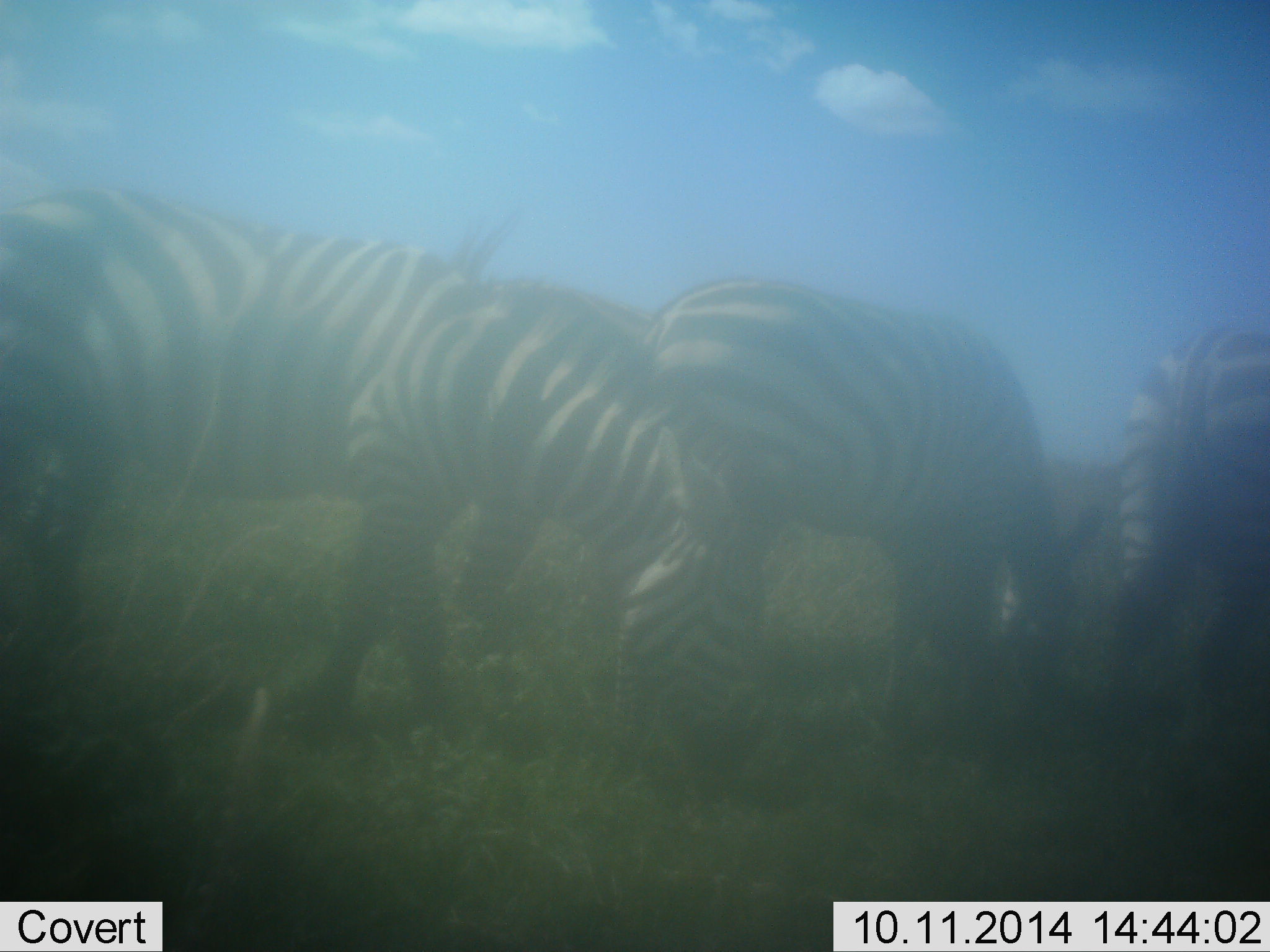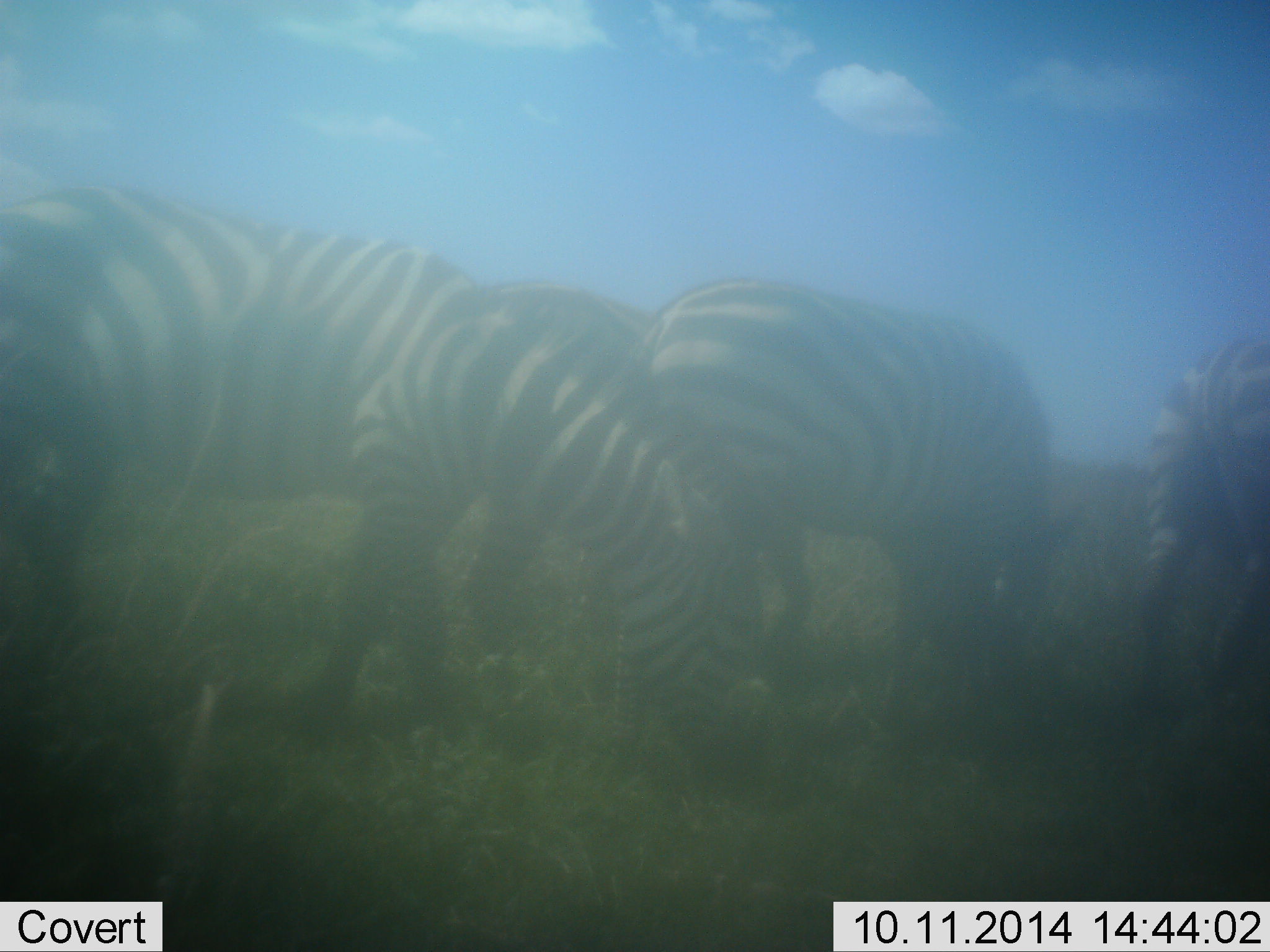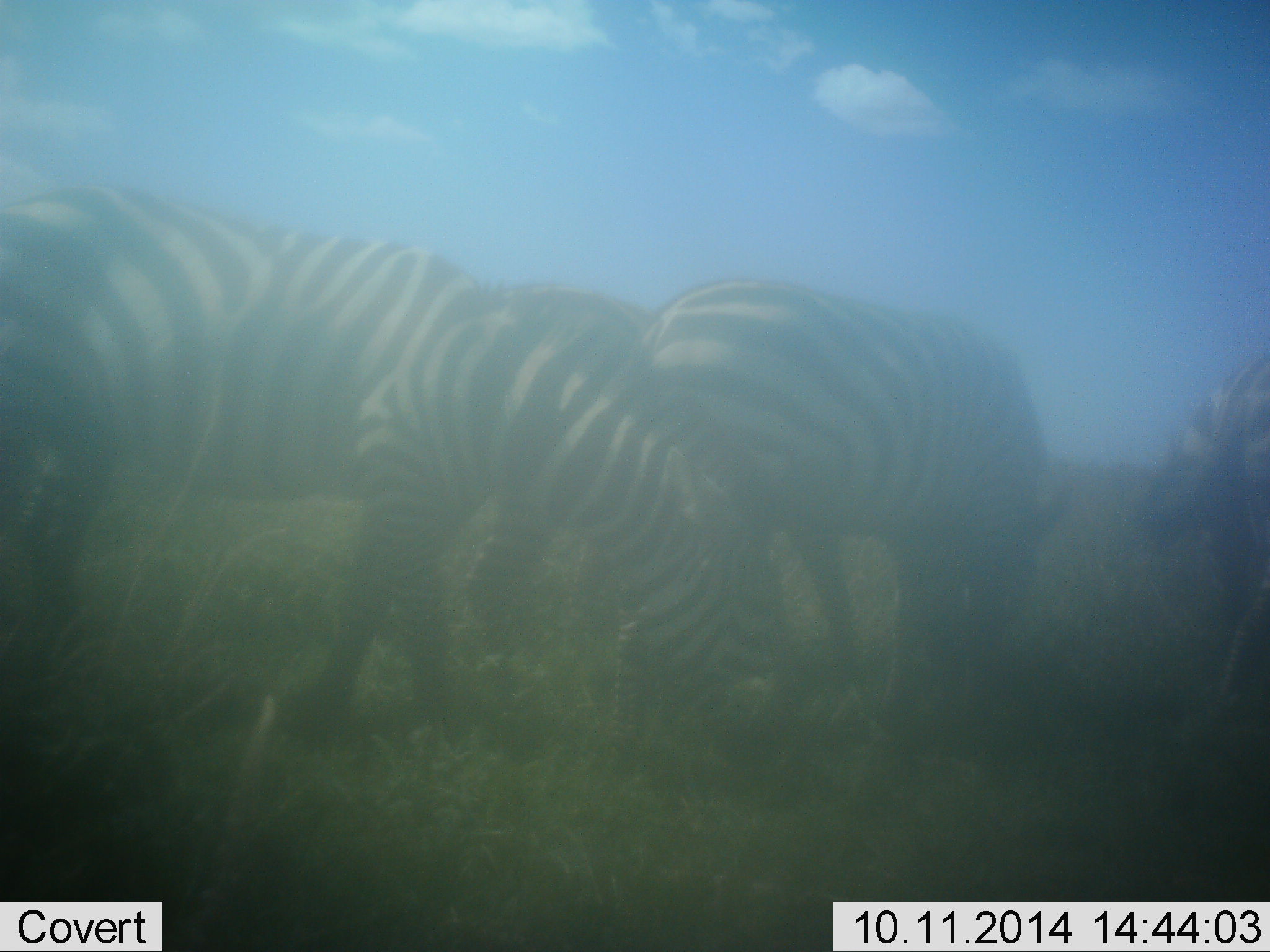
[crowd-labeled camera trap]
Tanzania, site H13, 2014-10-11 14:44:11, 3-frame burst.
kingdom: Animalia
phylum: Chordata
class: Mammalia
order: Perissodactyla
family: Equidae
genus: Equus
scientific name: Equus quagga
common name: plains zebra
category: zebra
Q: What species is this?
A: Zebra (plains zebra) (Equus quagga).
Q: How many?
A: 4.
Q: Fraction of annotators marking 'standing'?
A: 20%.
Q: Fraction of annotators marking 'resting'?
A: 0%.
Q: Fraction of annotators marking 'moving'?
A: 20%.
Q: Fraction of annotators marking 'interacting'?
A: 10%.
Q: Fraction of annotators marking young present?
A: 0%.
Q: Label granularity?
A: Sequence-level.